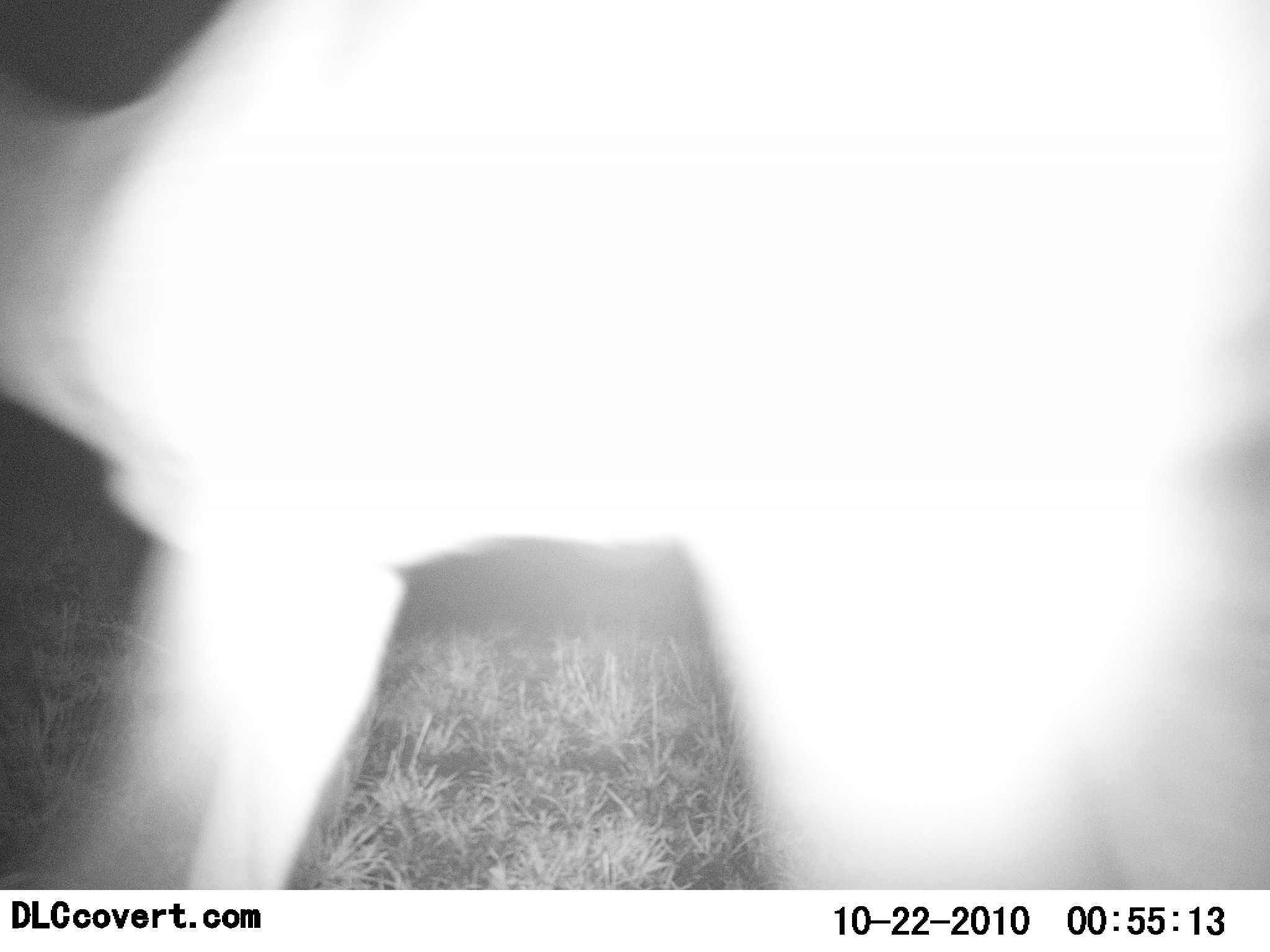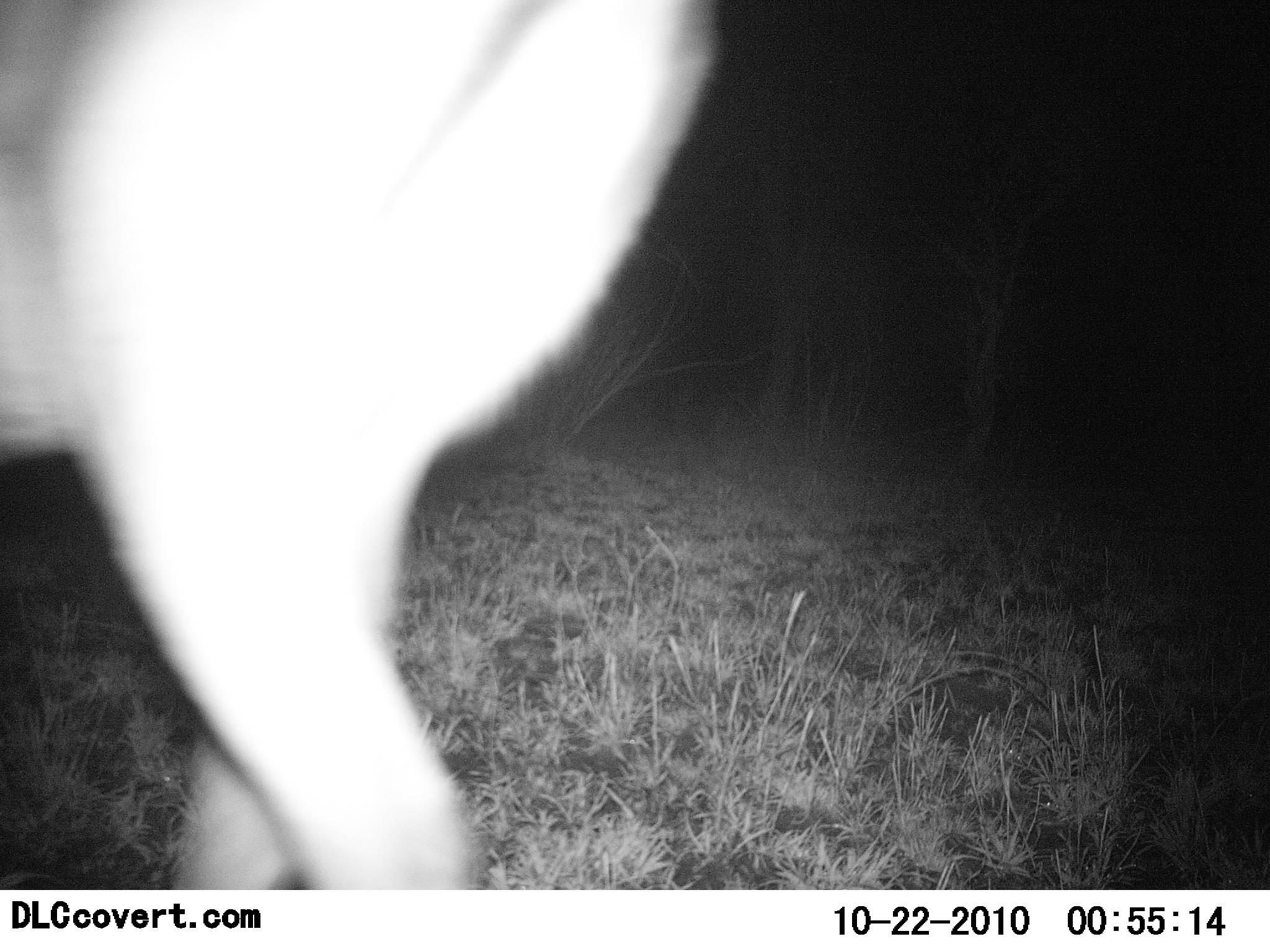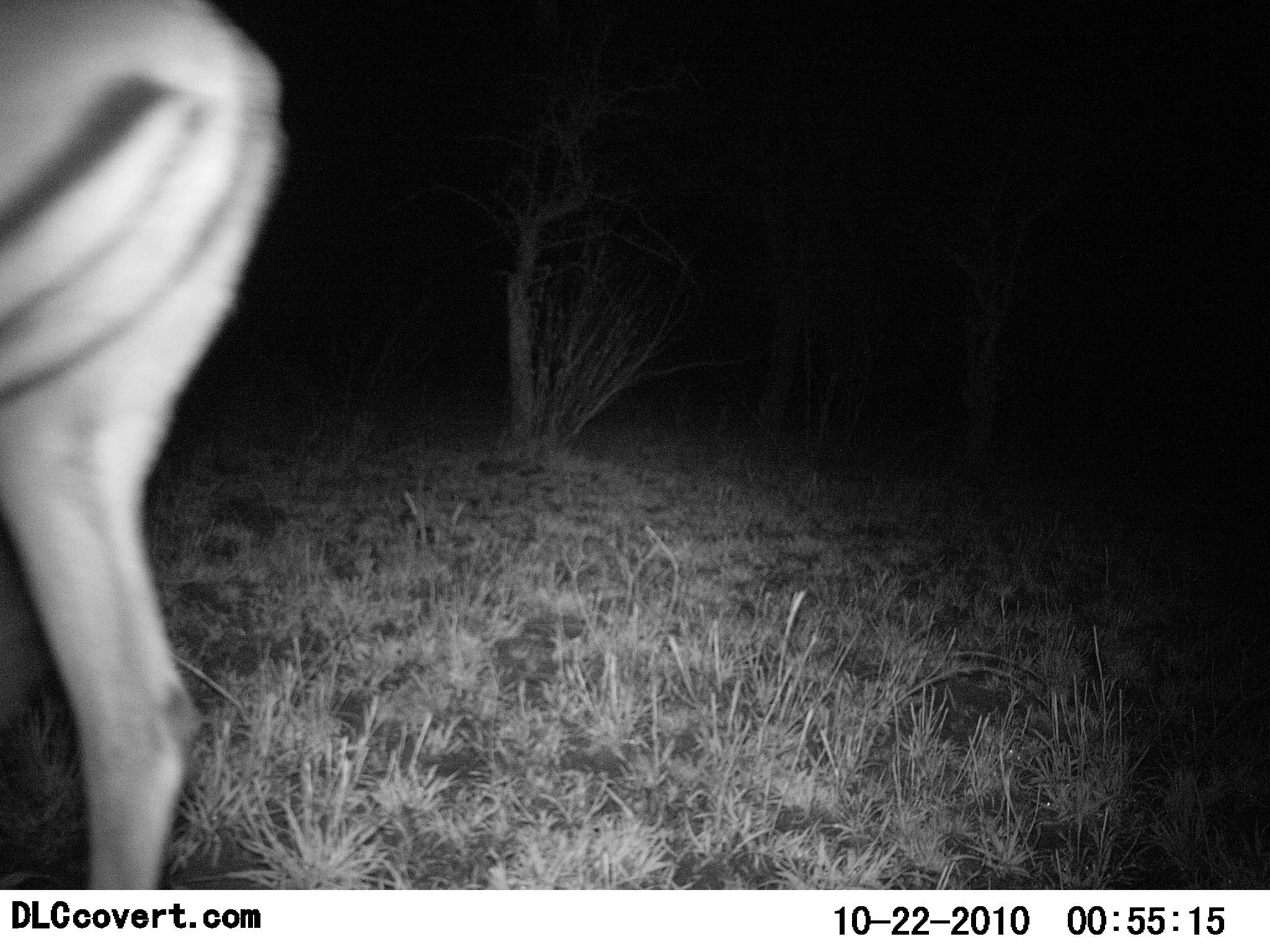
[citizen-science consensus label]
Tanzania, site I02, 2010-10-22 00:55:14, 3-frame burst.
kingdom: Animalia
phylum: Chordata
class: Mammalia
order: Artiodactyla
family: Bovidae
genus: Aepyceros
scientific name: Aepyceros melampus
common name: impala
Impala (Aepyceros melampus), count 1. Behavior (volunteer vote fractions): standing 0%, resting 0%, moving 100%, interacting 0%. Young present (vote fraction): 0%. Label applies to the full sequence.